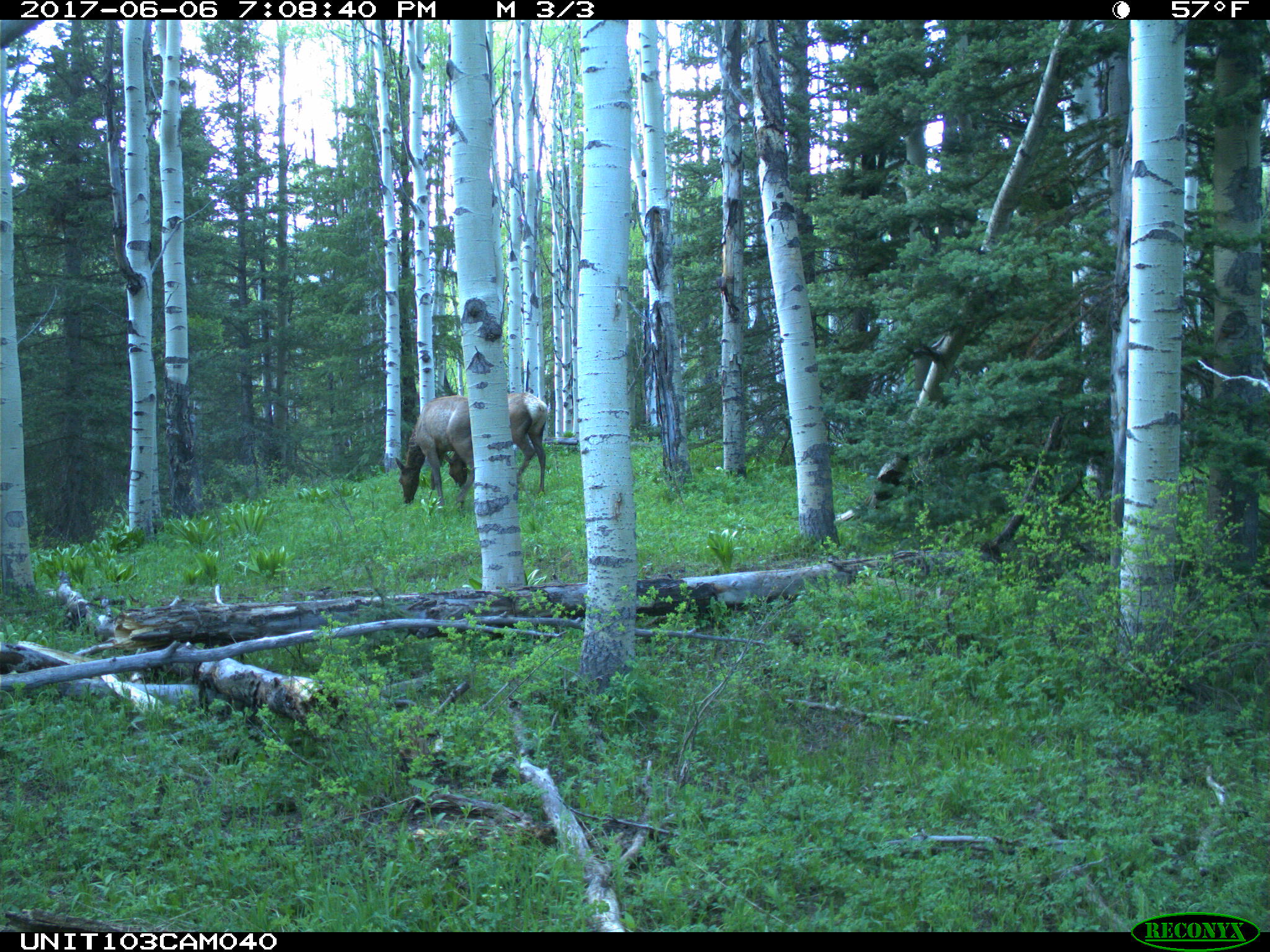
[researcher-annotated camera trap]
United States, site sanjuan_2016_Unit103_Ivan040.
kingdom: Animalia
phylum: Chordata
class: Mammalia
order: Artiodactyla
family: Cervidae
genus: Cervus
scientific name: Cervus elaphus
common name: red deer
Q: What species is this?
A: Cervus elaphus (red deer).